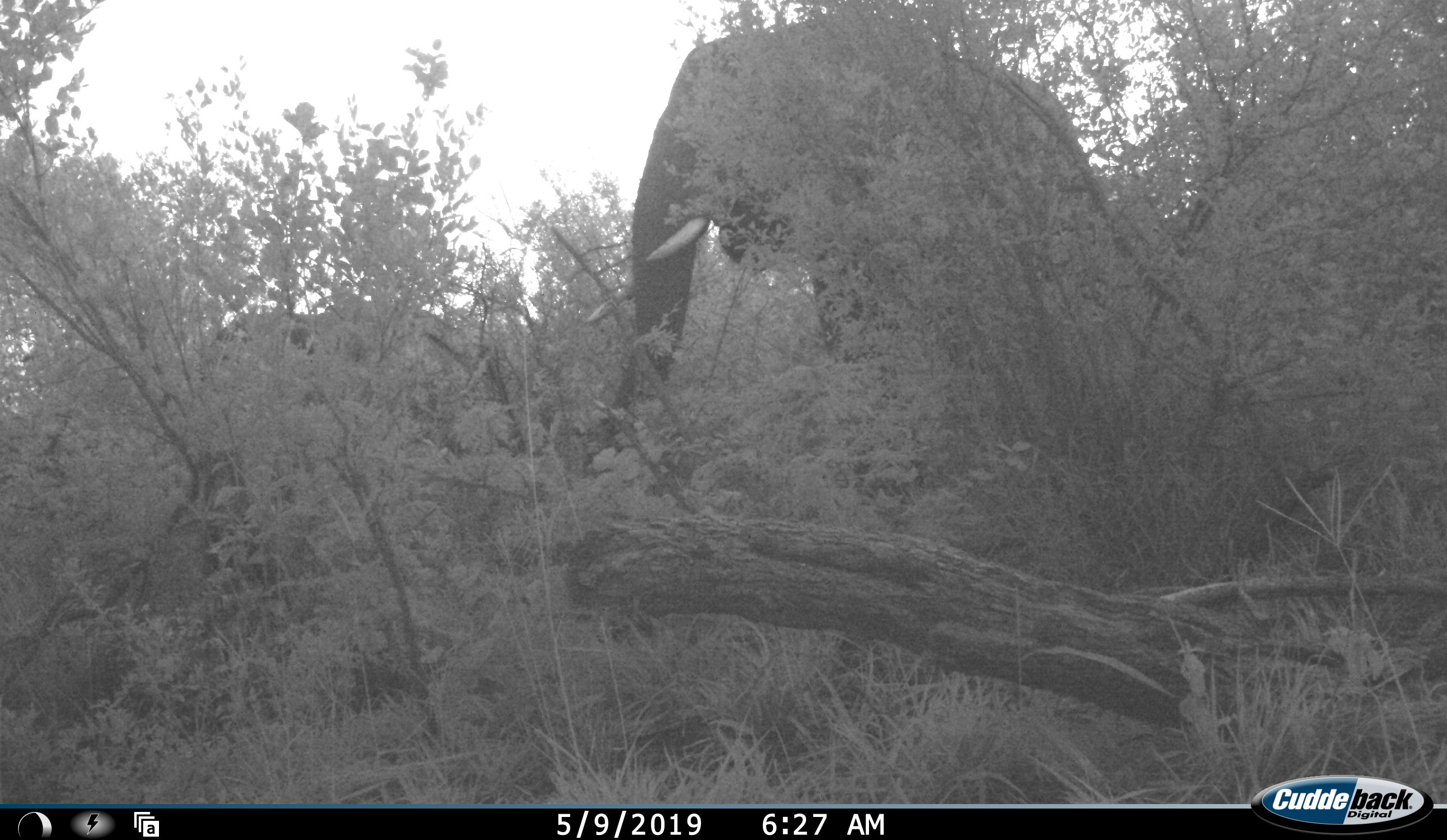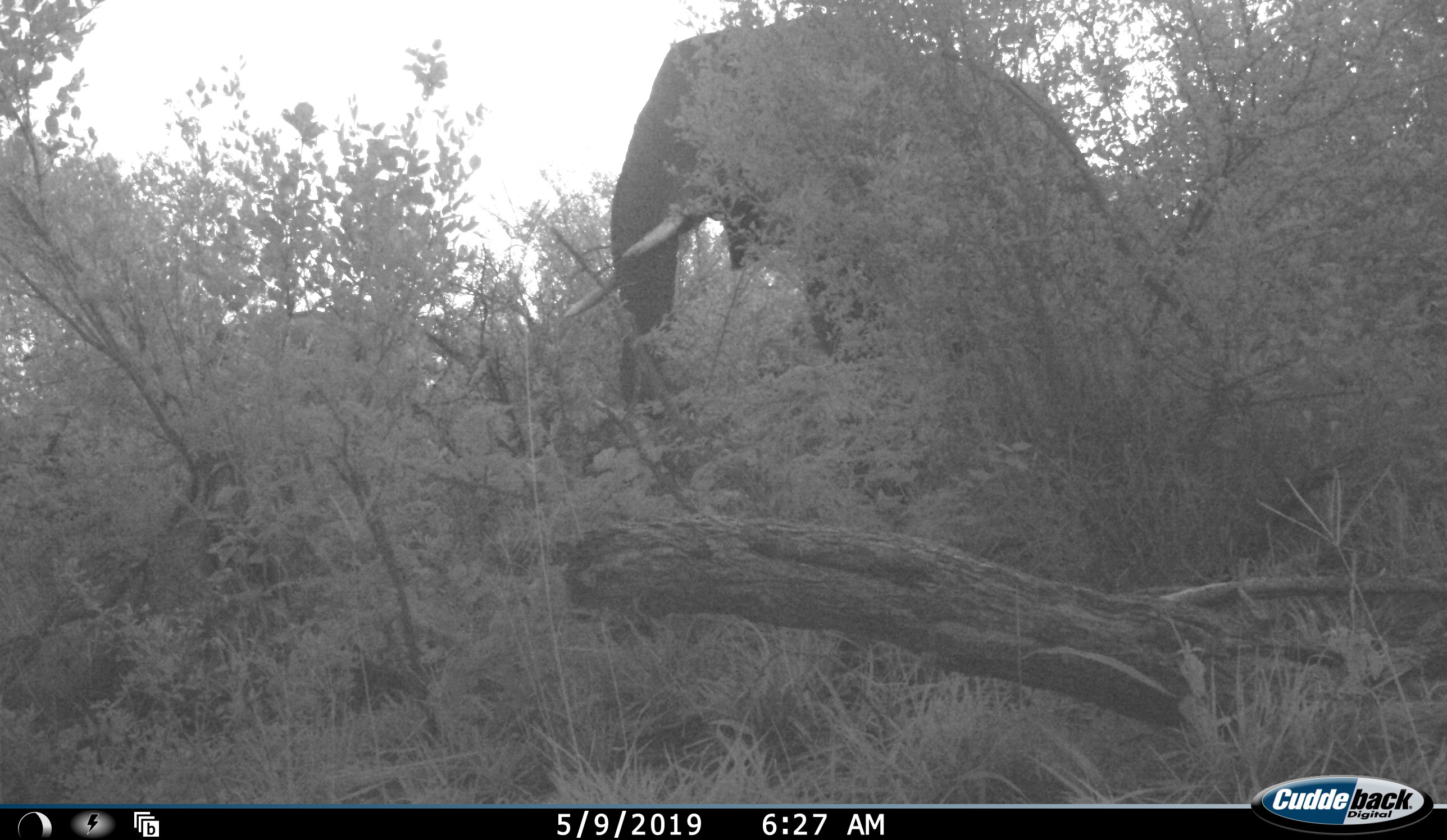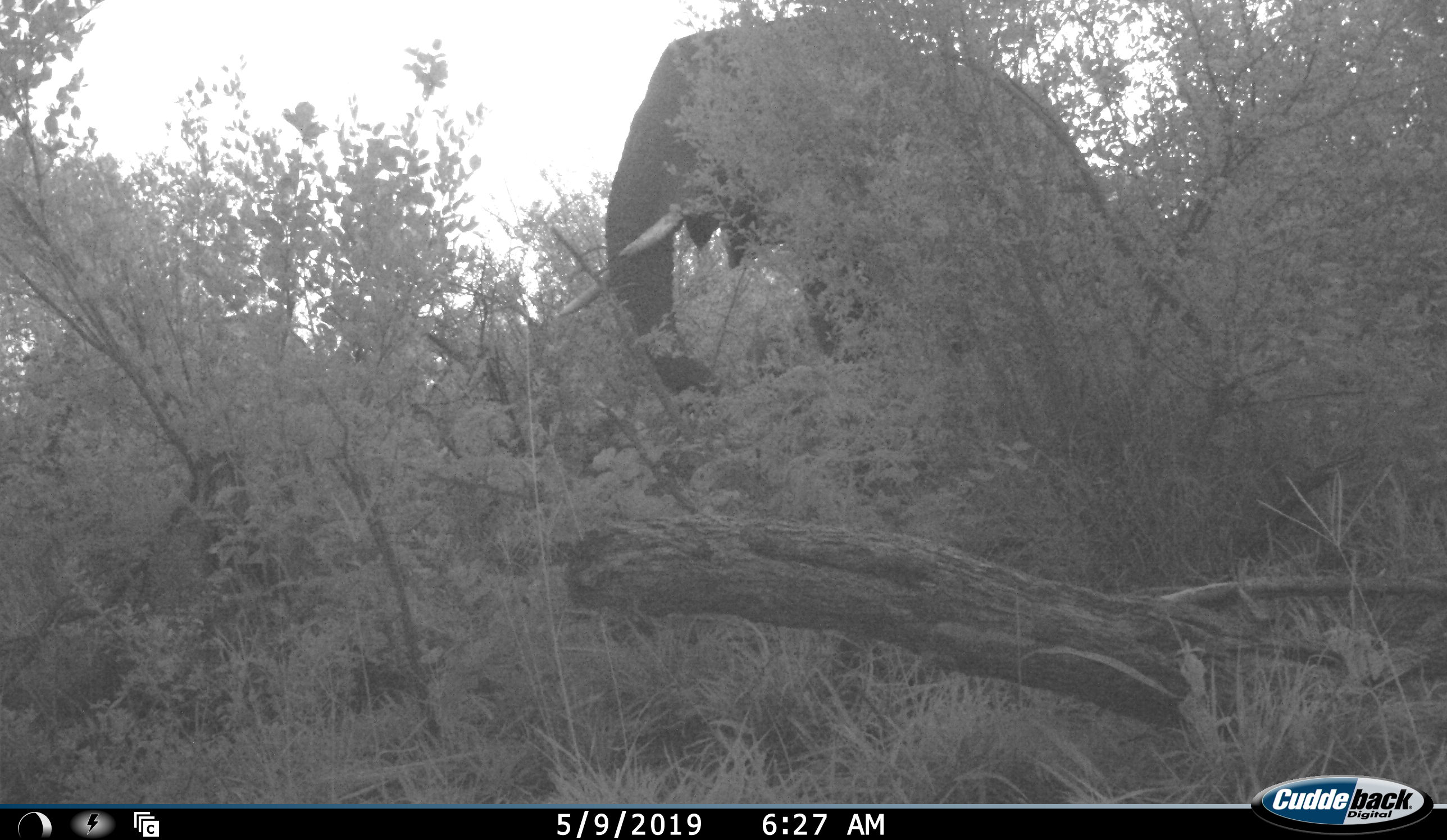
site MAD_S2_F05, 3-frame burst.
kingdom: Animalia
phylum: Chordata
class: Mammalia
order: Proboscidea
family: Elephantidae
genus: Loxodonta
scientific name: Loxodonta africana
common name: african bush elephant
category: elephant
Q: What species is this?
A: Elephant (african bush elephant) (Loxodonta africana).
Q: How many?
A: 1.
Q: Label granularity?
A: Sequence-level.